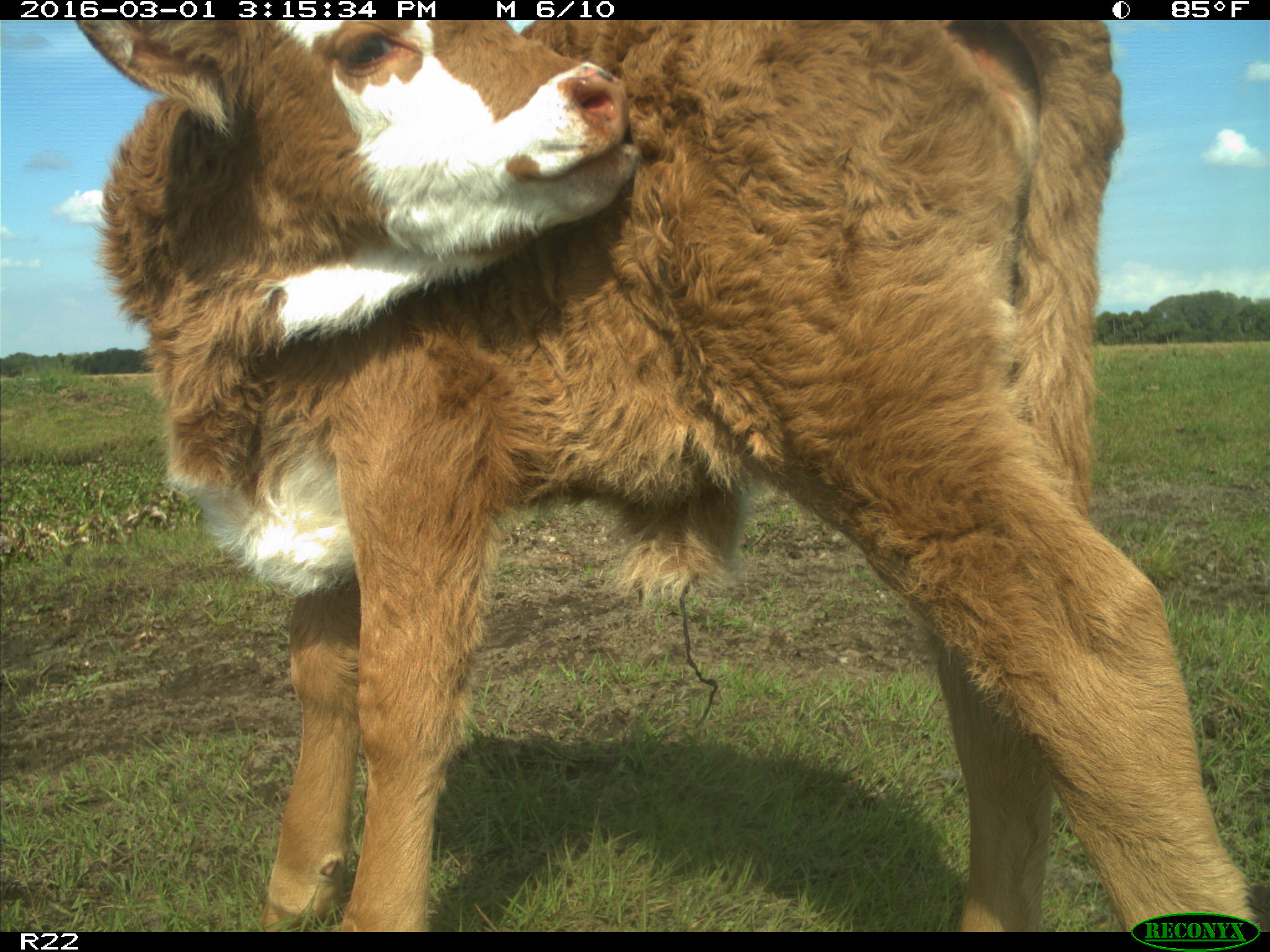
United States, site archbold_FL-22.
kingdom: Animalia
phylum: Chordata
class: Mammalia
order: Artiodactyla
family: Bovidae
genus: Bos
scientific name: Bos taurus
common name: domestic cow